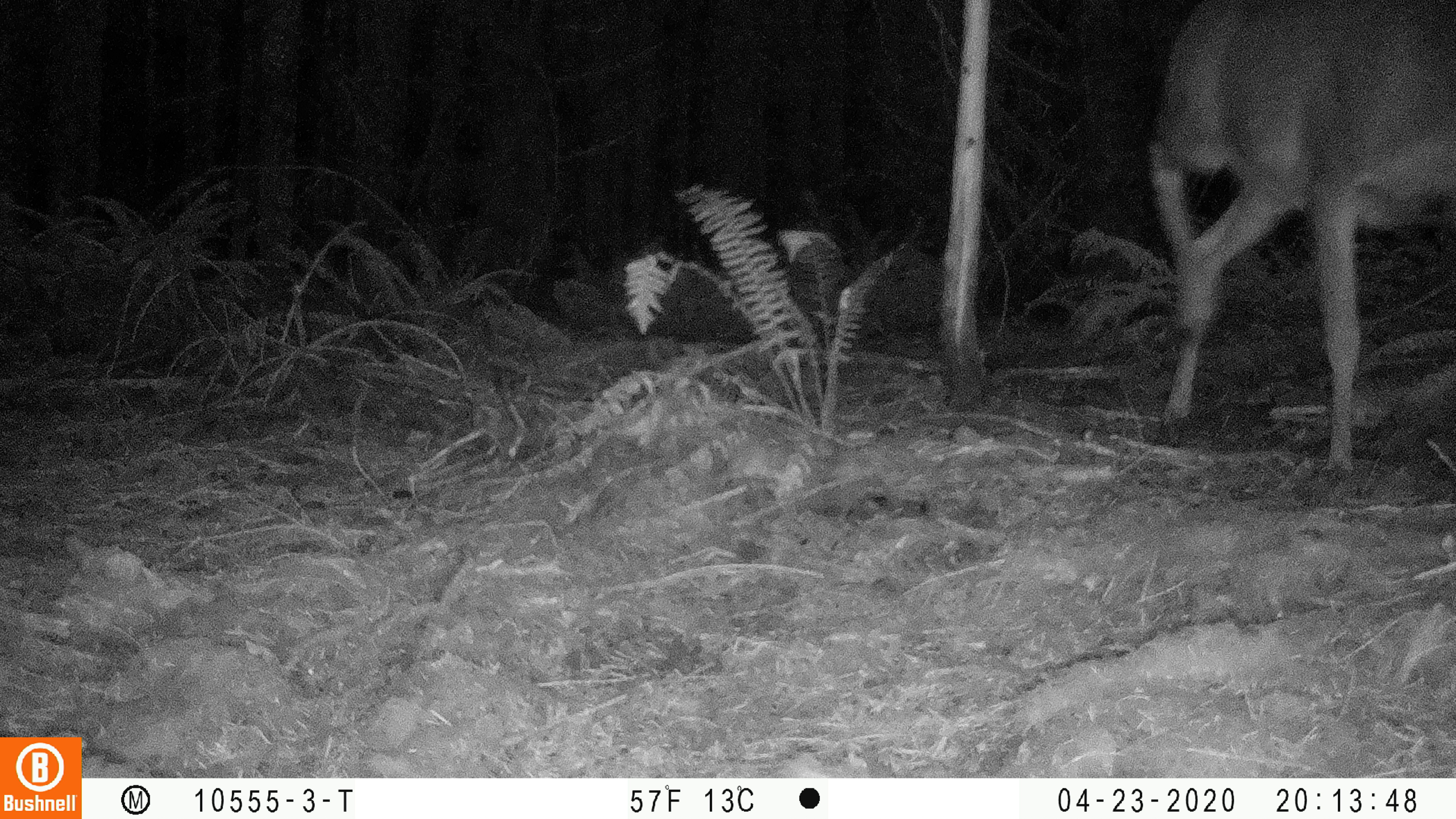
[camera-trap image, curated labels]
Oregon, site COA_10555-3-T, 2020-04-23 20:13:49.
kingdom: Animalia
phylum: Chordata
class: Mammalia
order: Artiodactyla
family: Cervidae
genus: Odocoileus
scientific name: Odocoileus hemionus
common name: black-tailed deer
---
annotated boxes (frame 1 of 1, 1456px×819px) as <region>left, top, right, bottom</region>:
black-tailed deer: <region>1134, 0, 1453, 482</region>